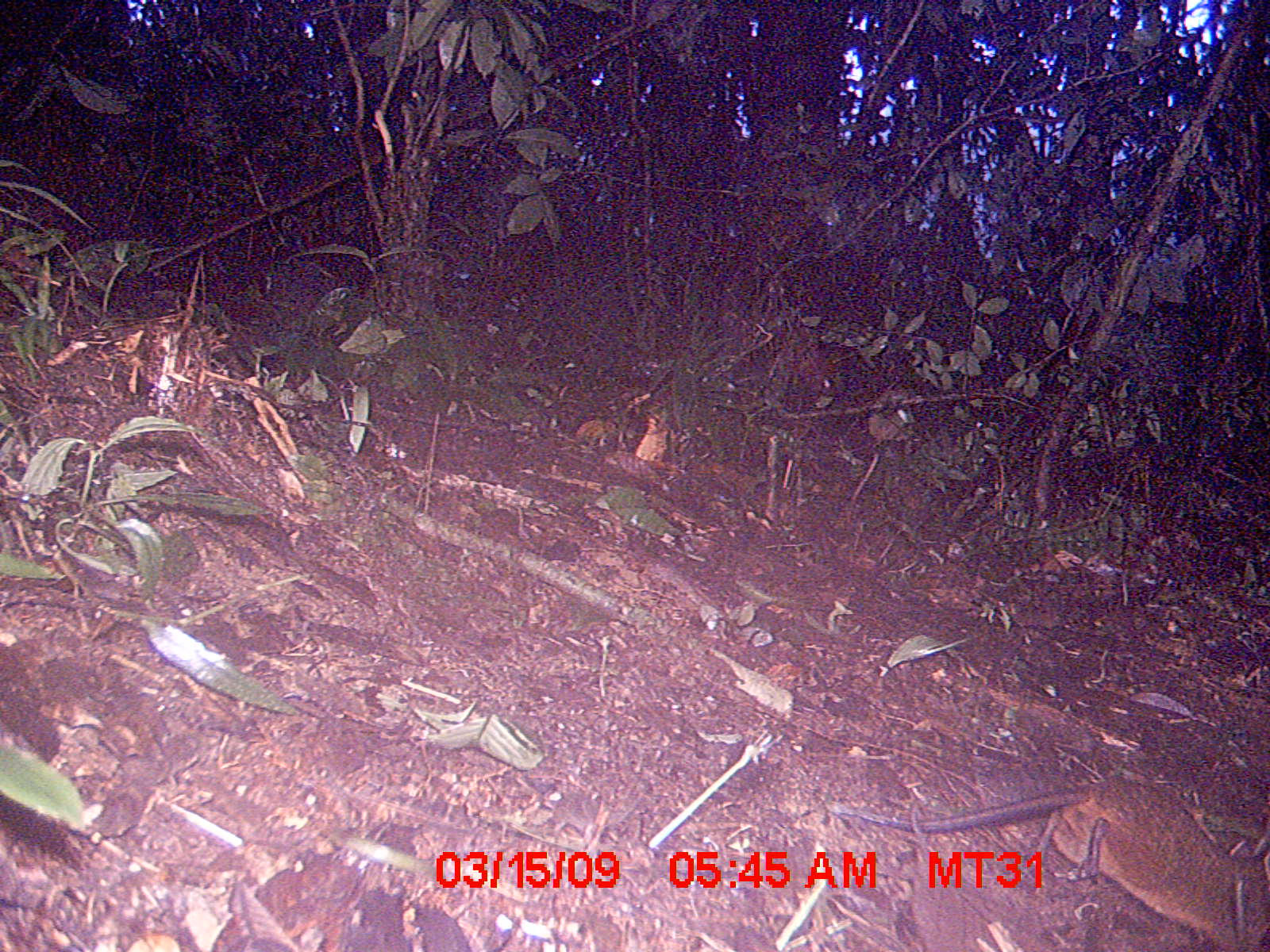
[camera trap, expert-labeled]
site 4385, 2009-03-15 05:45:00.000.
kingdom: Animalia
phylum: Chordata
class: Mammalia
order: Rodentia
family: Nesomyidae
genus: Nesomys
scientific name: Nesomys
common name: nesomys rodents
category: nesomys sp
Nesomys sp (nesomys rodents) (Nesomys), count 1.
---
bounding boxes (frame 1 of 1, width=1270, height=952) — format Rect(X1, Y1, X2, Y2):
nesomys sp: Rect(831, 777, 1269, 952)